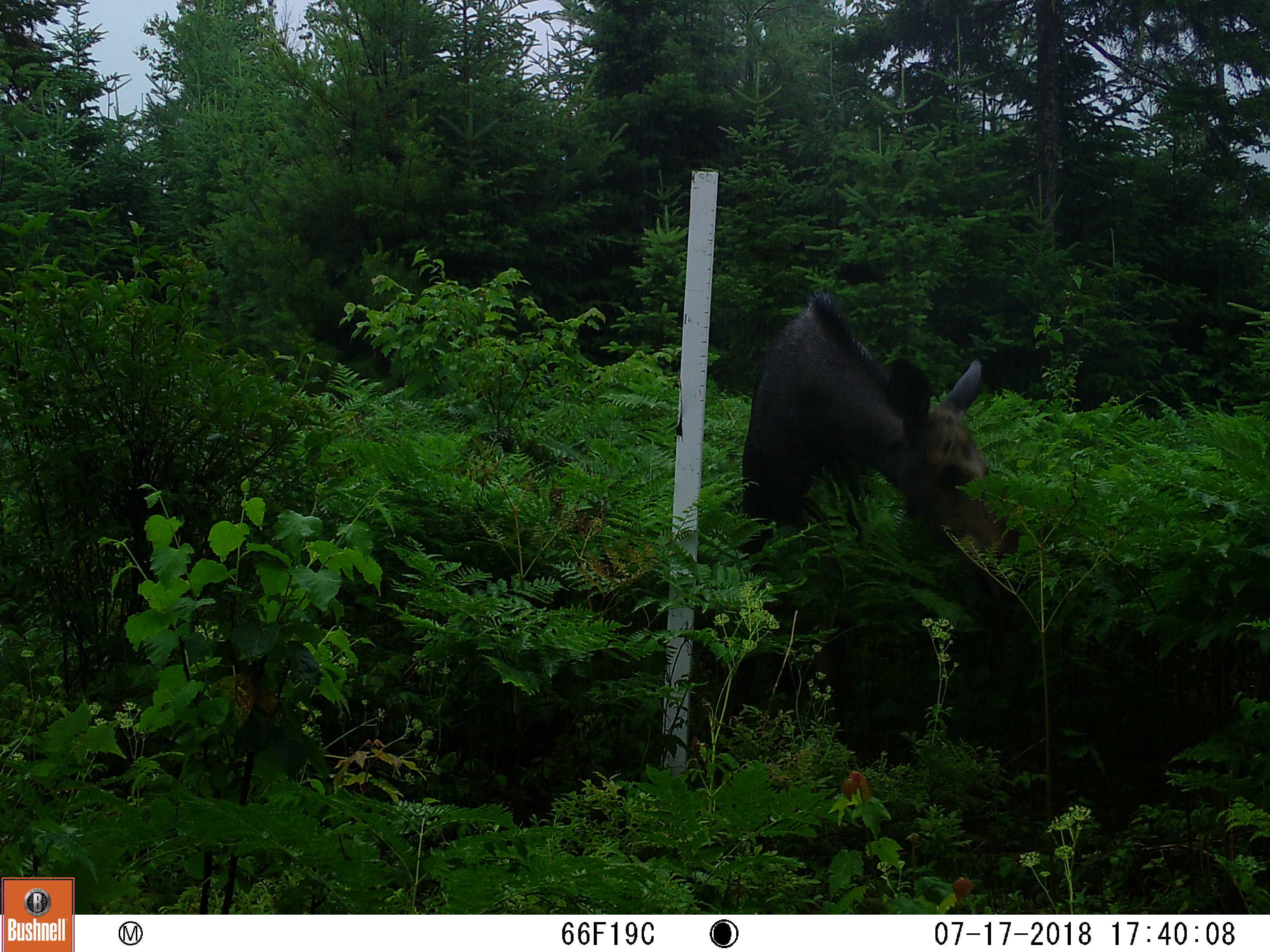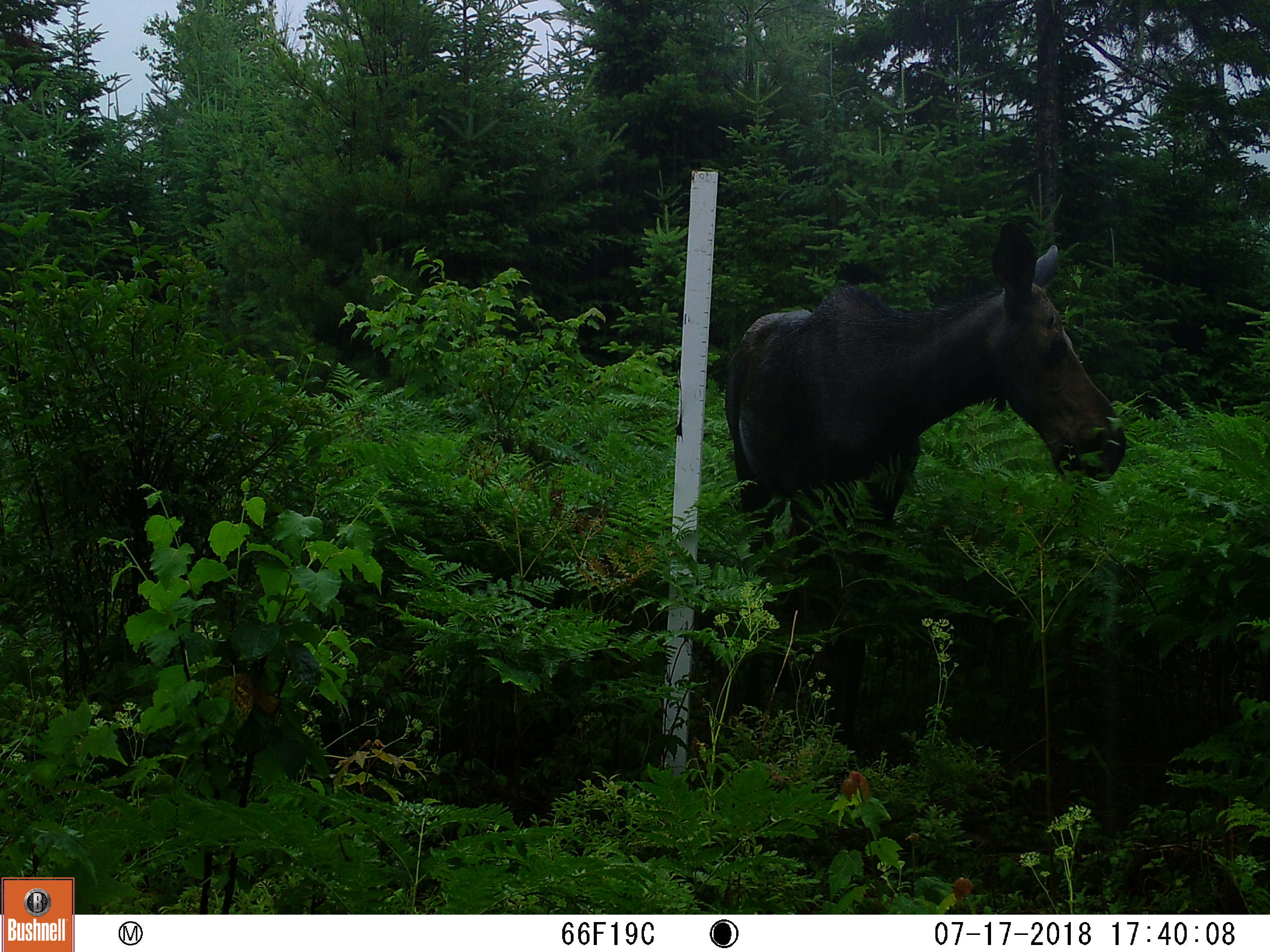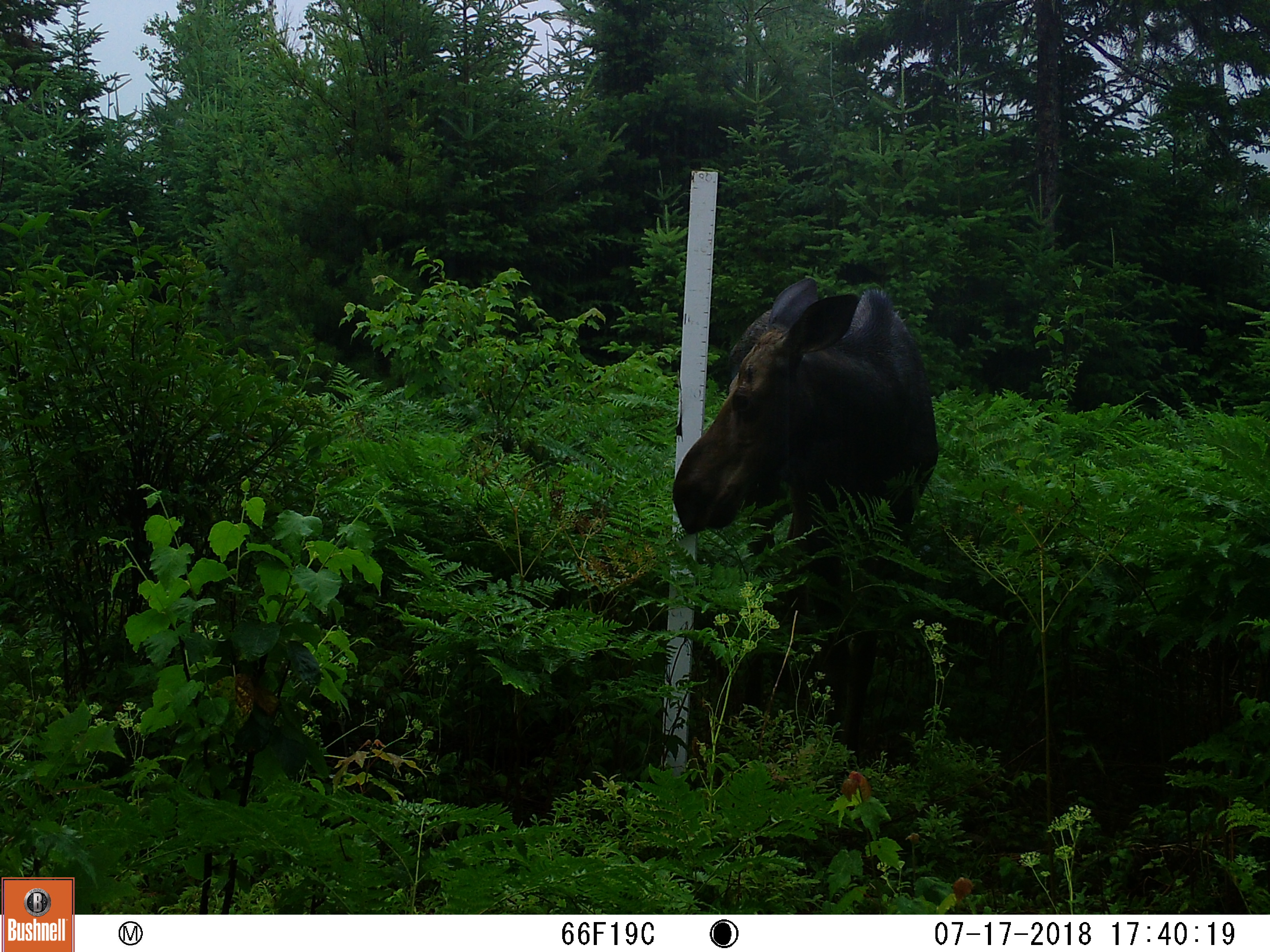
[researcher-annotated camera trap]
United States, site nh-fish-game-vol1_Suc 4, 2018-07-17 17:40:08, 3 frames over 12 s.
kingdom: Animalia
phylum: Chordata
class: Mammalia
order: Artiodactyla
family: Cervidae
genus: Alces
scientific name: Alces alces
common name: moose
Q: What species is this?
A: Moose (Alces alces).